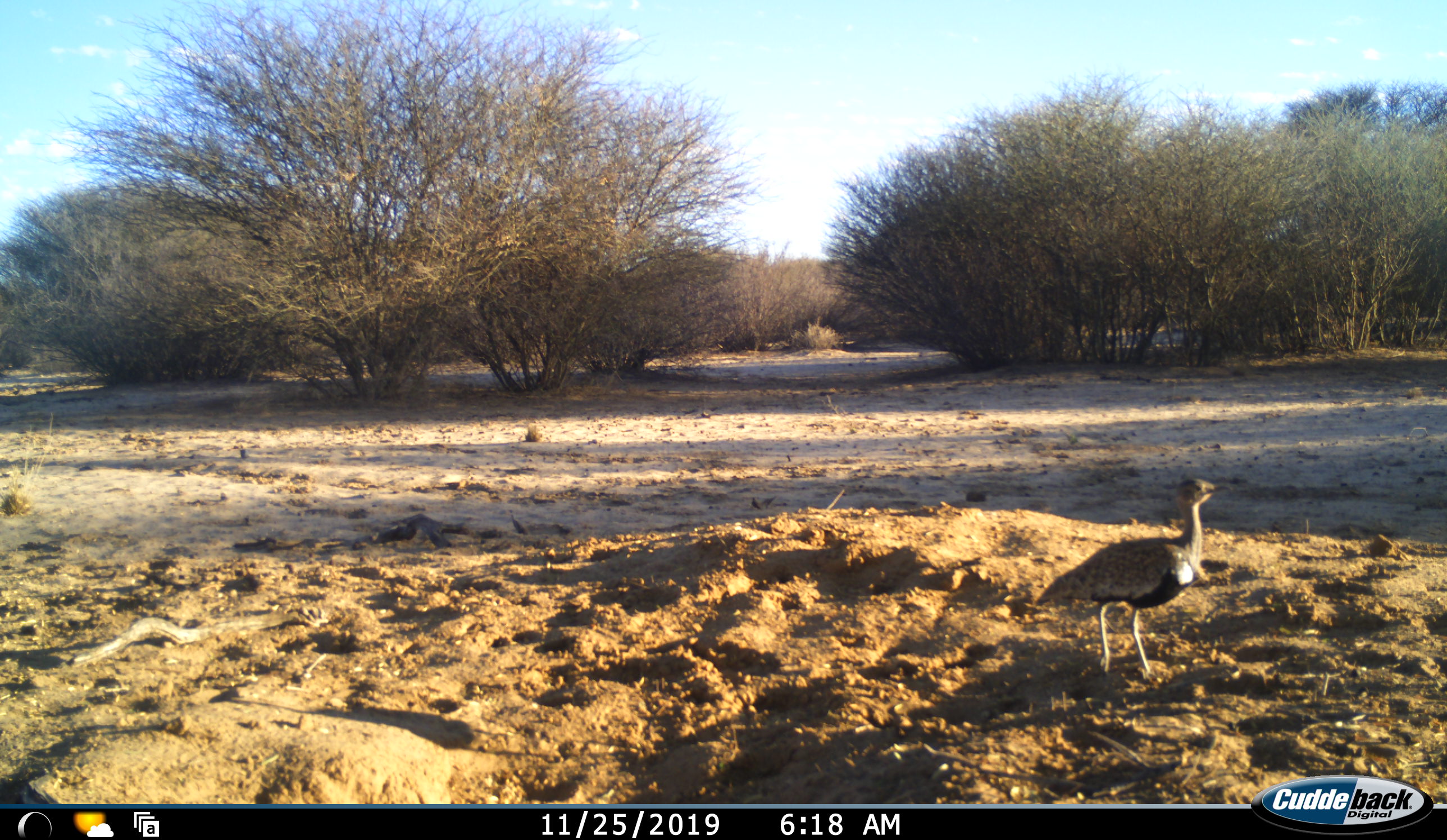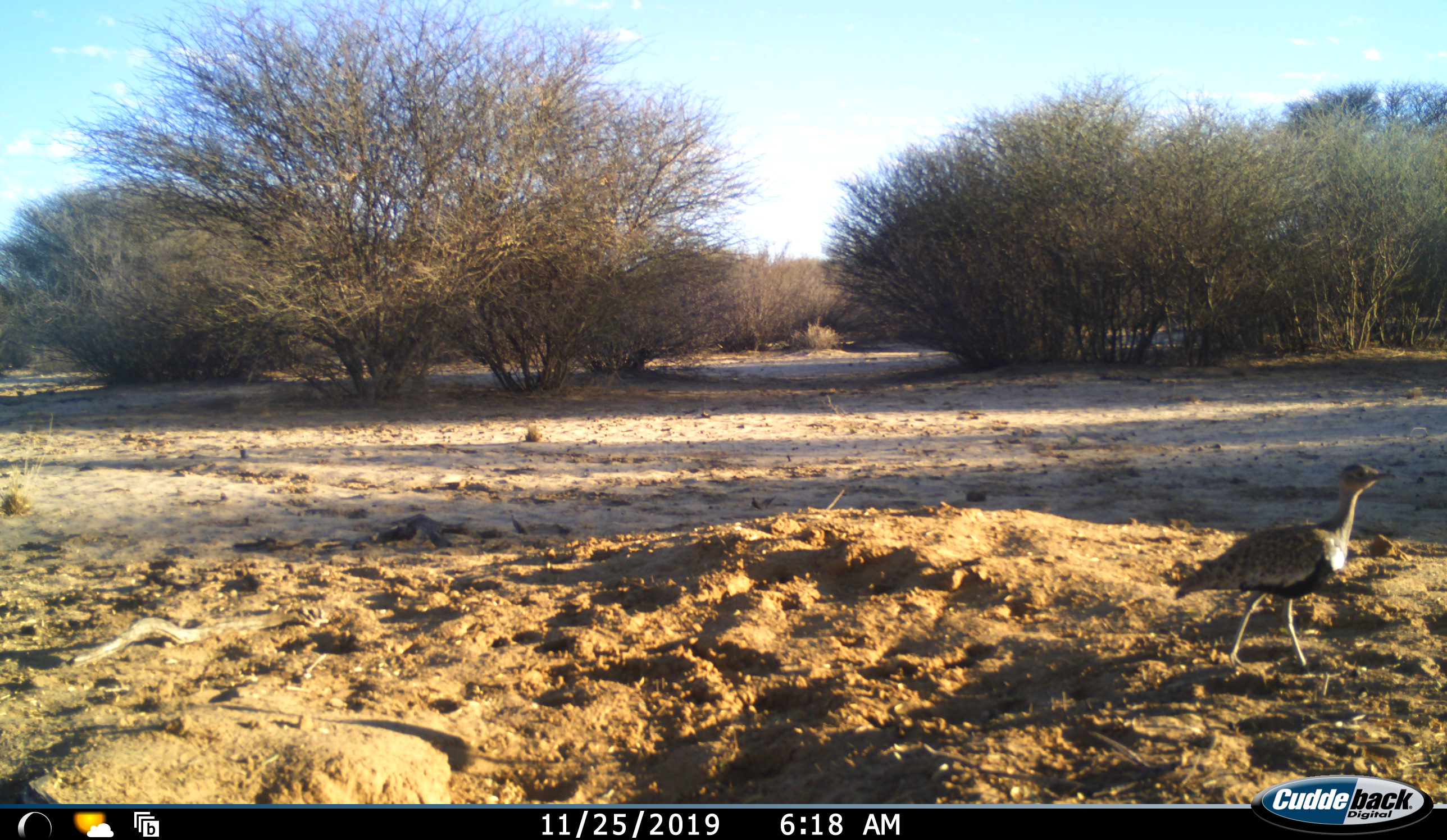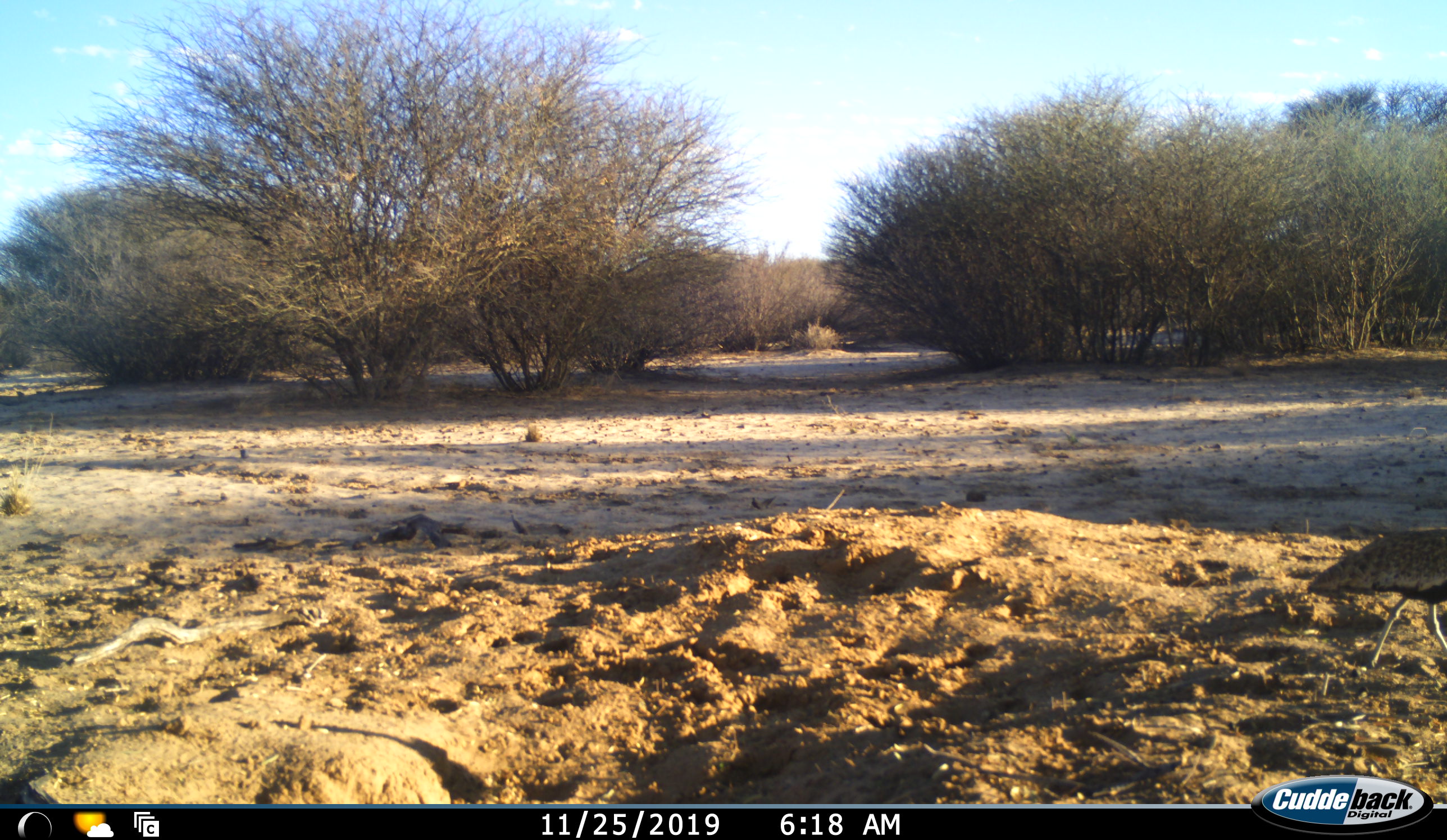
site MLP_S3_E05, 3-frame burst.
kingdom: Animalia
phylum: Chordata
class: Aves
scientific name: Aves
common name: bird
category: birdother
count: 1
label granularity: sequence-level